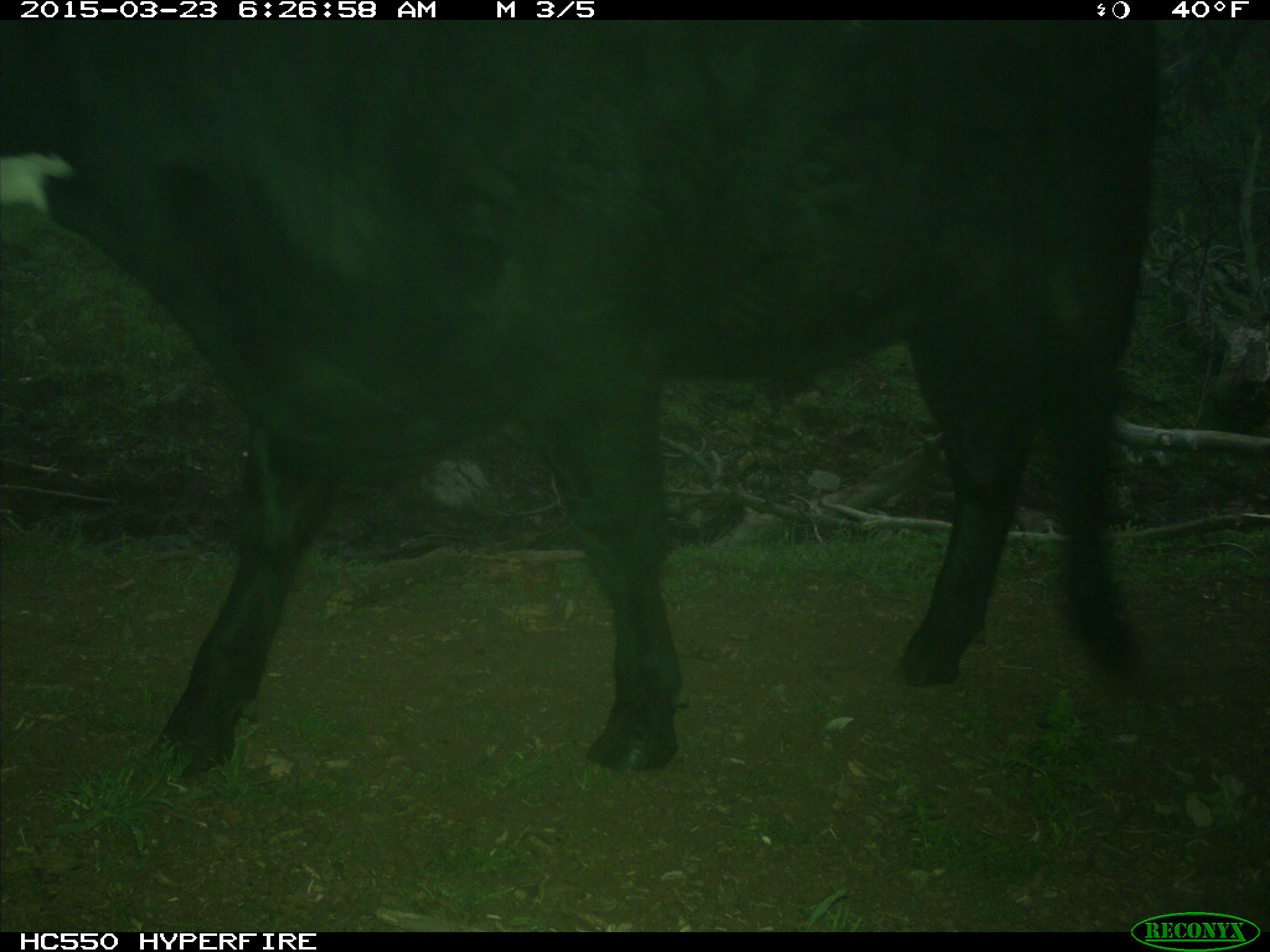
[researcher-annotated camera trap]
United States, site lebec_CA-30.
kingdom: Animalia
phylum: Chordata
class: Mammalia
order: Artiodactyla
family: Bovidae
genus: Bos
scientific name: Bos taurus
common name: domestic cow